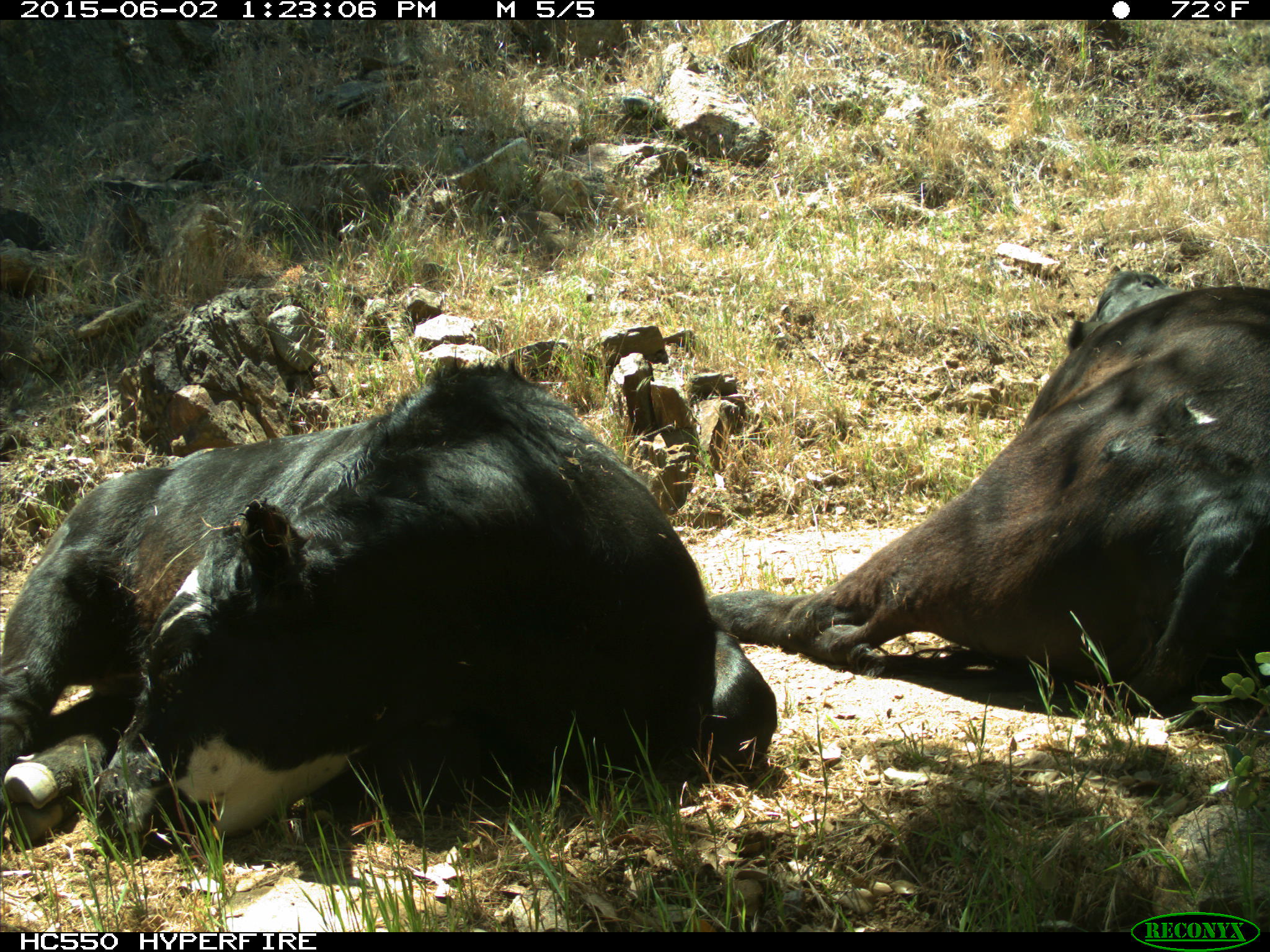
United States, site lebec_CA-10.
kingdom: Animalia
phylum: Chordata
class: Mammalia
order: Artiodactyla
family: Bovidae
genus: Bos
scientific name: Bos taurus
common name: domestic cow